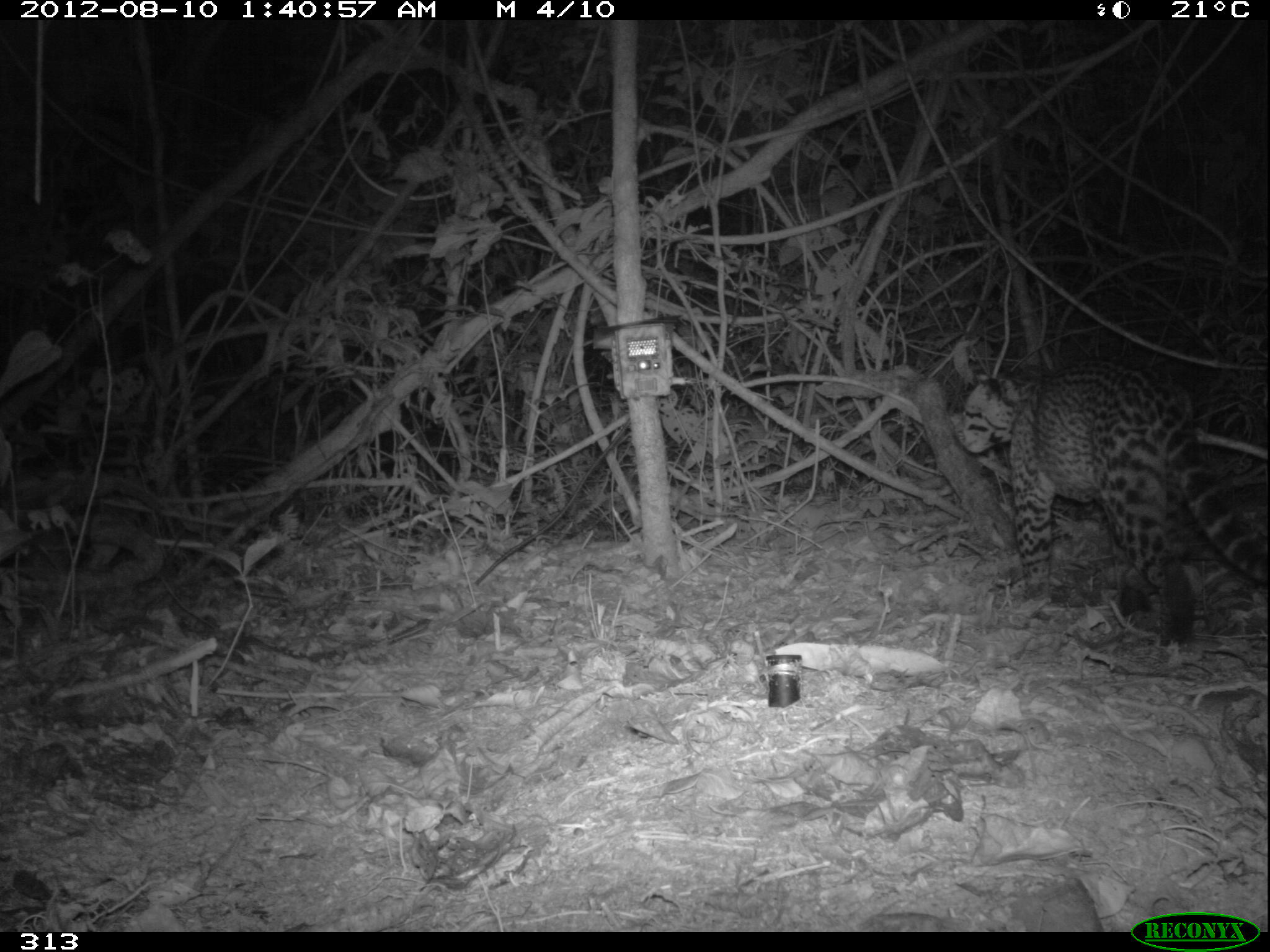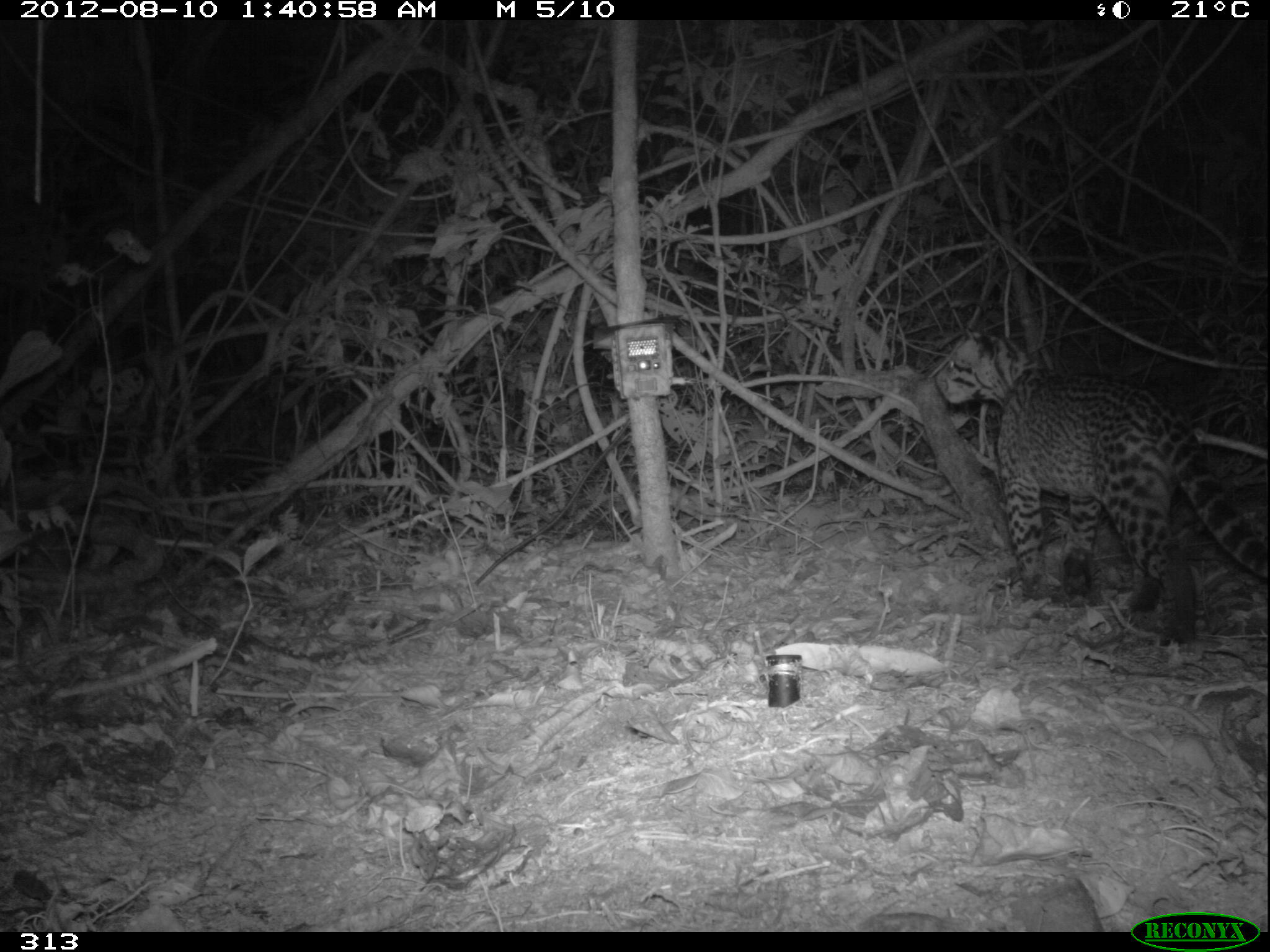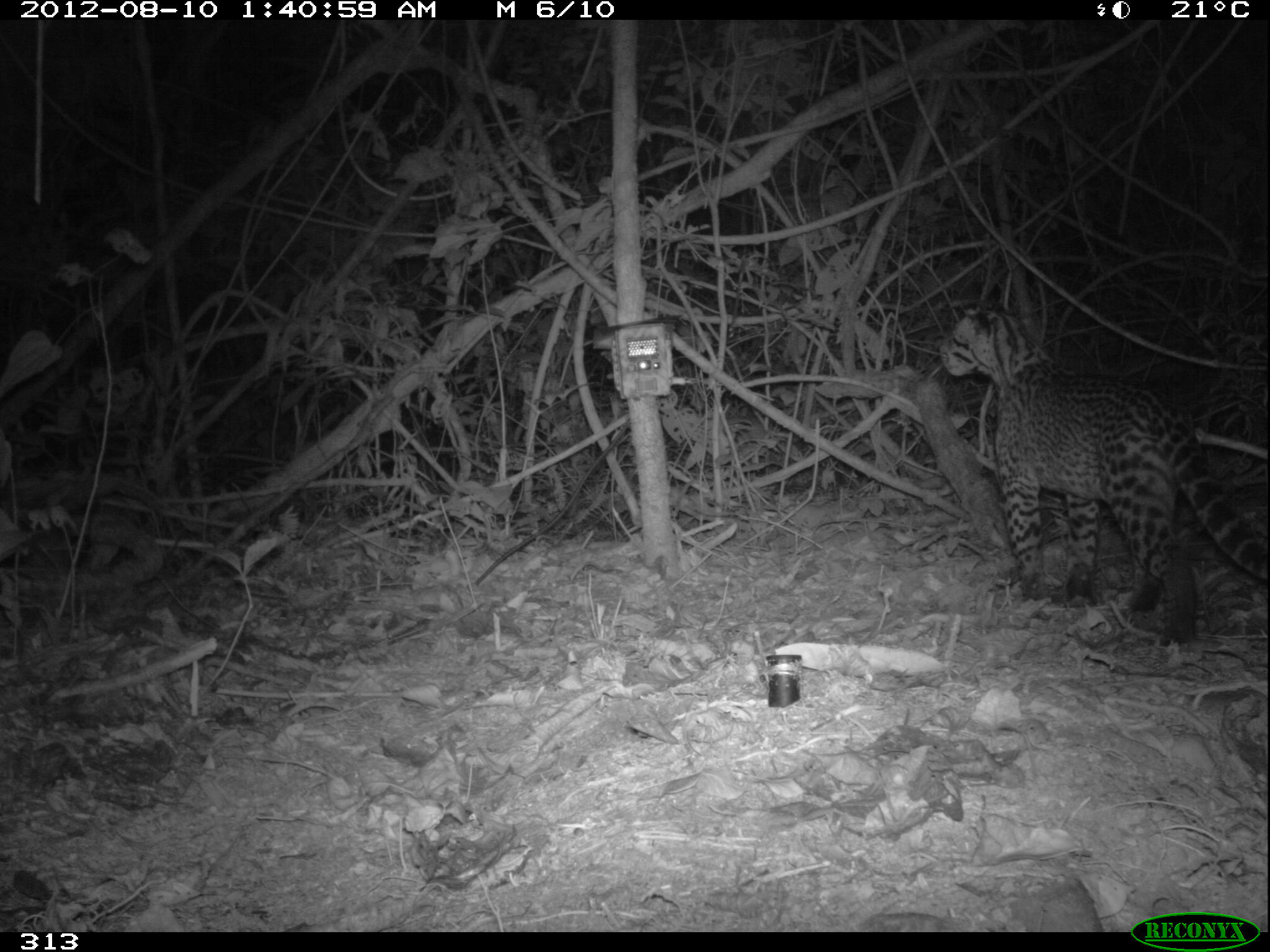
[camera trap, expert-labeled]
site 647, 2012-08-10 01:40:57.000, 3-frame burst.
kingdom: Animalia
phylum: Chordata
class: Mammalia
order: Carnivora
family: Felidae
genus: Leopardus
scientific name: Leopardus pardalis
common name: ocelot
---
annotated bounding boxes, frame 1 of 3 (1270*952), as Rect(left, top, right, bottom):
leopardus pardalis: Rect(950, 366, 1269, 646)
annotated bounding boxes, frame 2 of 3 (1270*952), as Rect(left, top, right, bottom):
leopardus pardalis: Rect(934, 326, 1269, 646)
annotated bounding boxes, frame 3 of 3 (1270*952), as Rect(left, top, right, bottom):
leopardus pardalis: Rect(939, 304, 1269, 646)